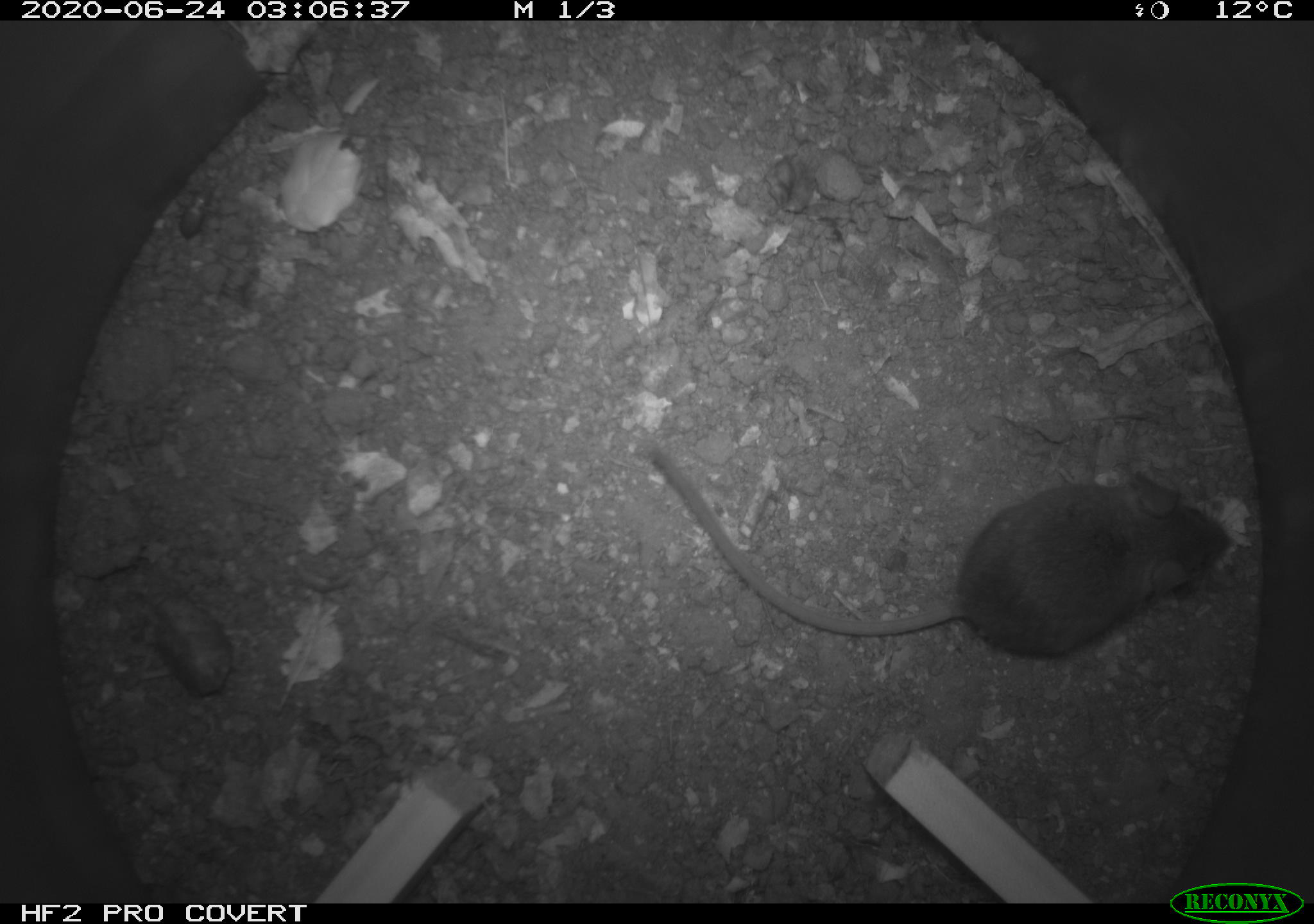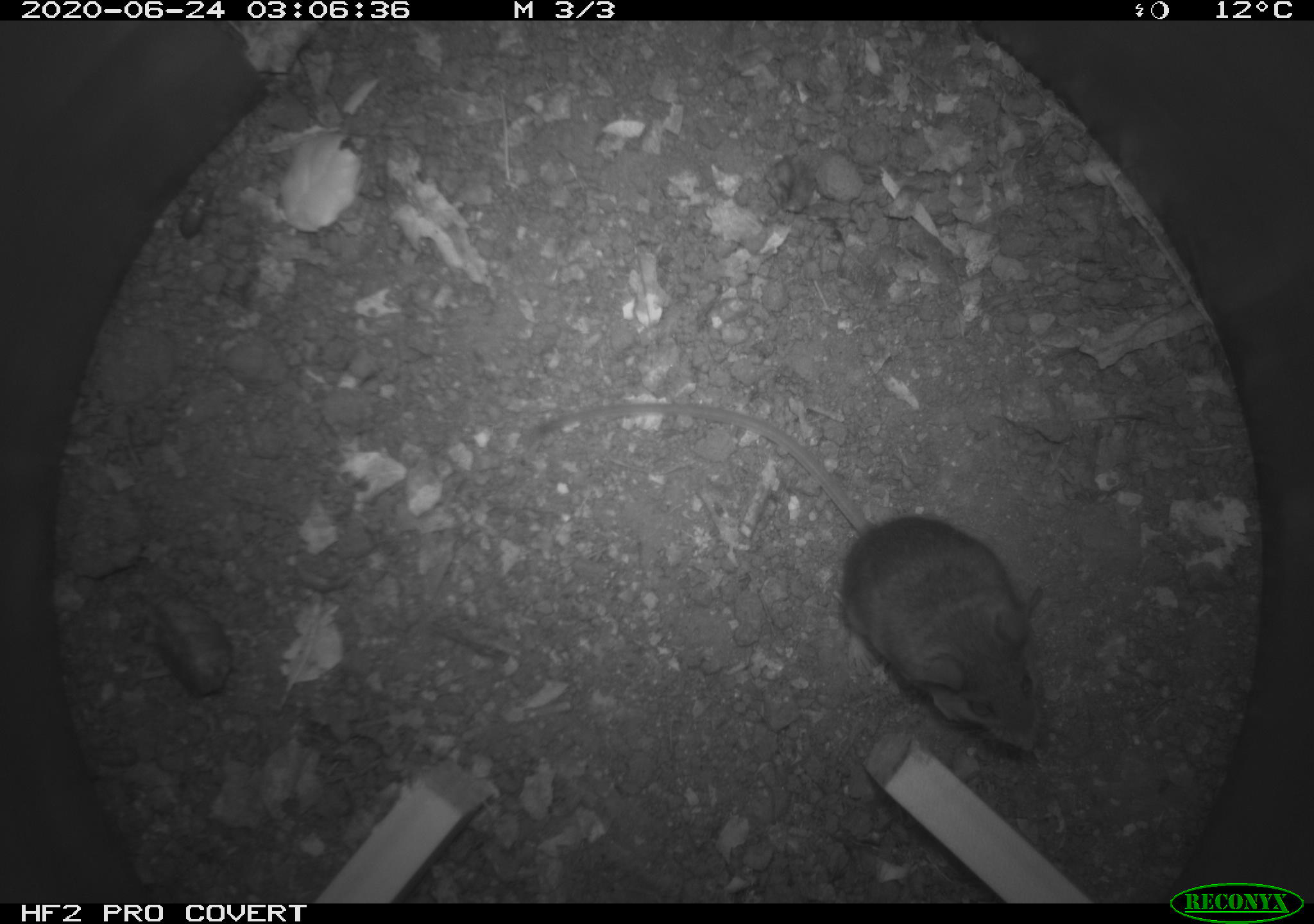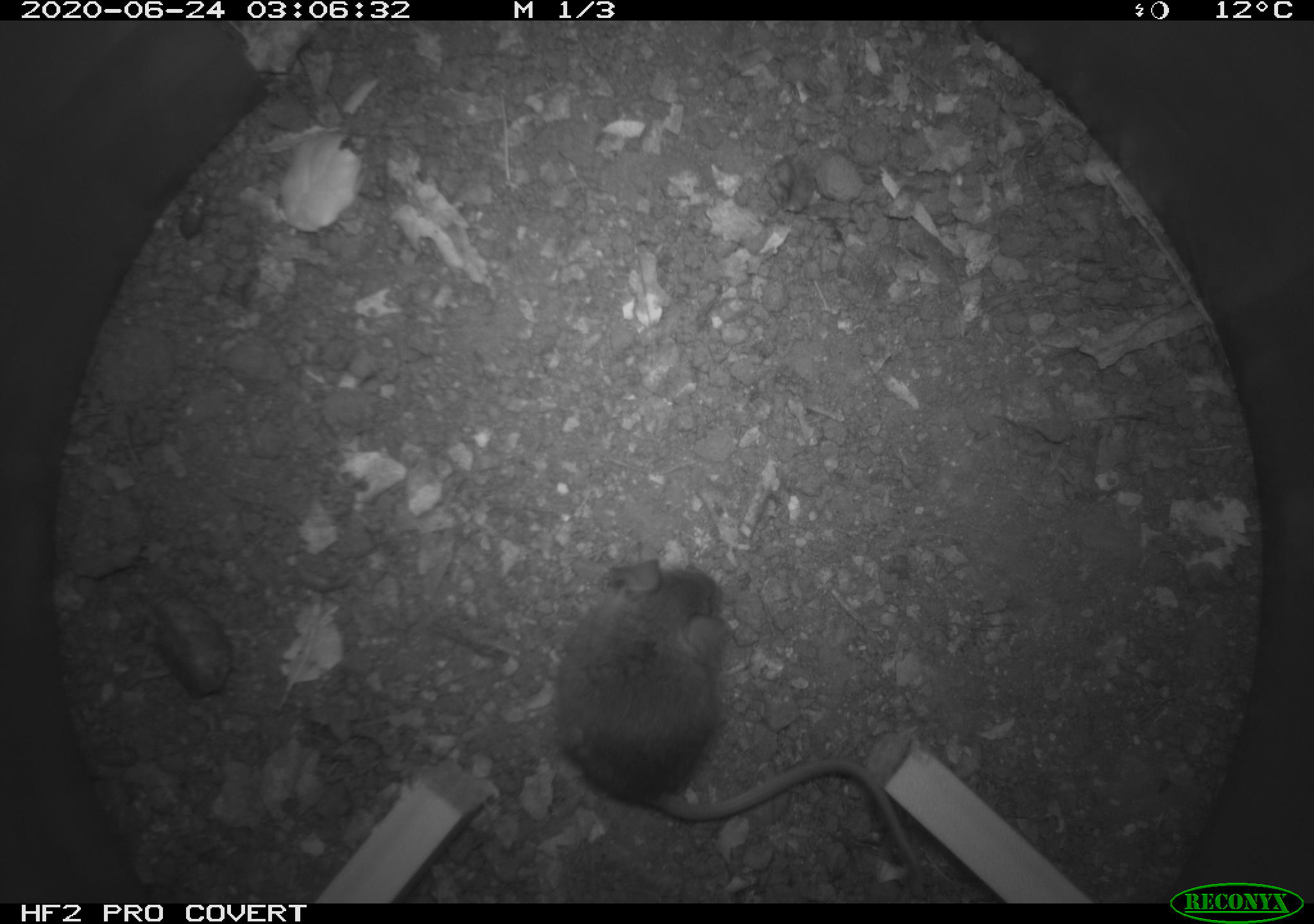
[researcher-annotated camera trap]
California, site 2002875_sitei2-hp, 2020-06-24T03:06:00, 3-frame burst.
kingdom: Animalia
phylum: Chordata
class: Mammalia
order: Rodentia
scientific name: Rodentia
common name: mouse species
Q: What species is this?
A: Mouse species (Rodentia).